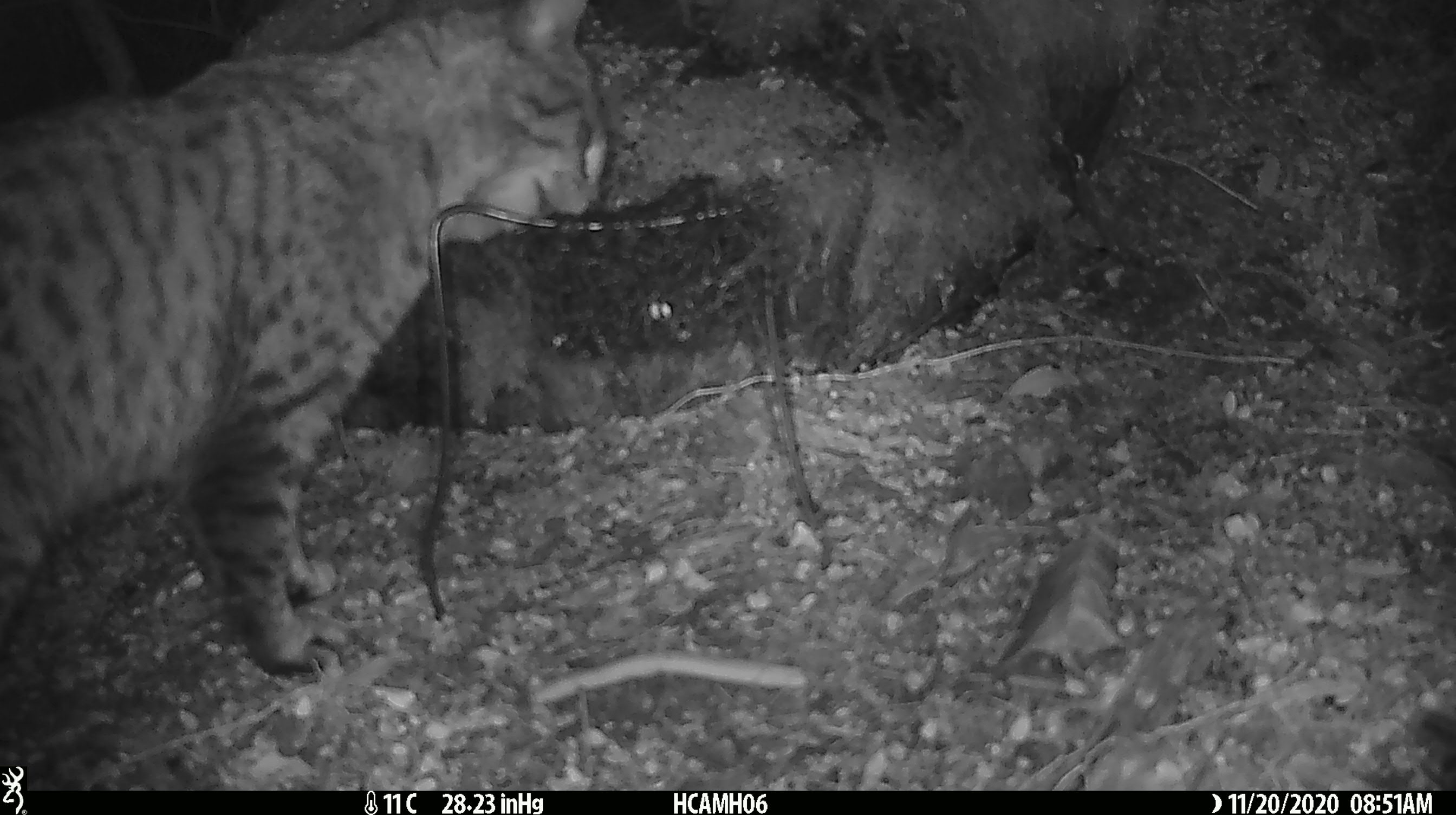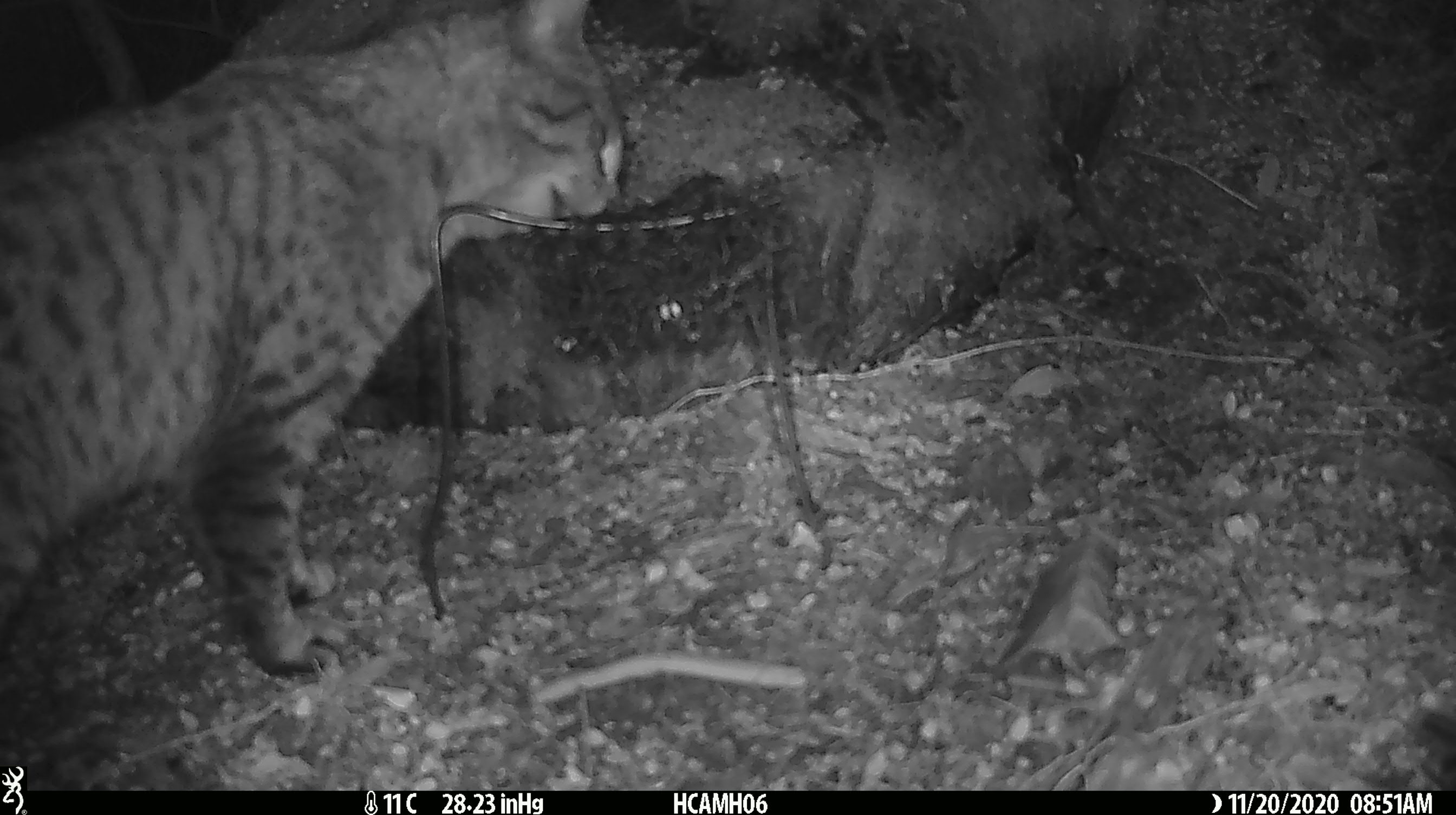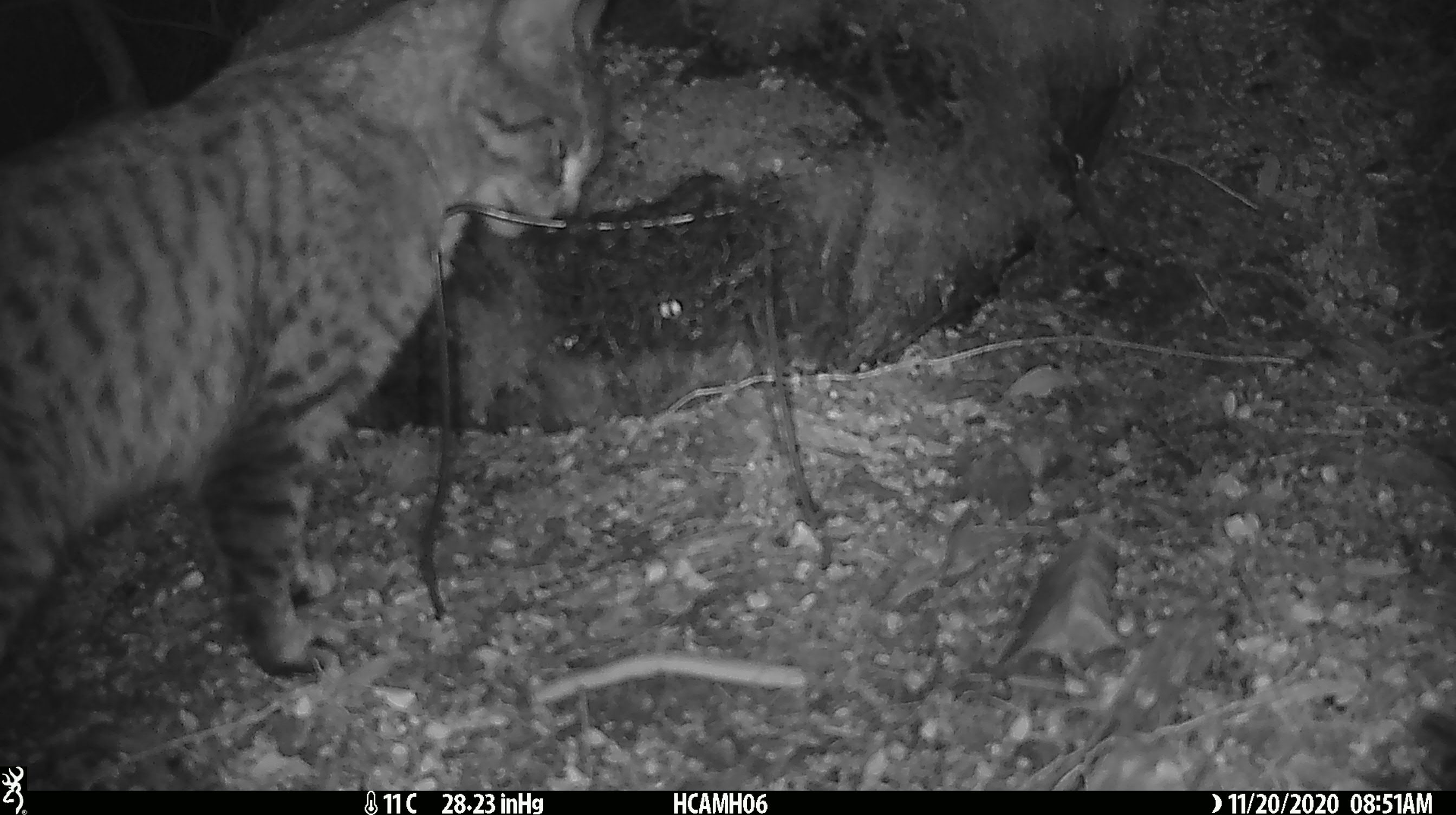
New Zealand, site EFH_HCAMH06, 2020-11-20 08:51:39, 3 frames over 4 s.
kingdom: Animalia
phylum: Chordata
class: Mammalia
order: Carnivora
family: Felidae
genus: Felis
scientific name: Felis catus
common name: domestic cat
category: cat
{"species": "cat (domestic cat) (Felis catus)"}